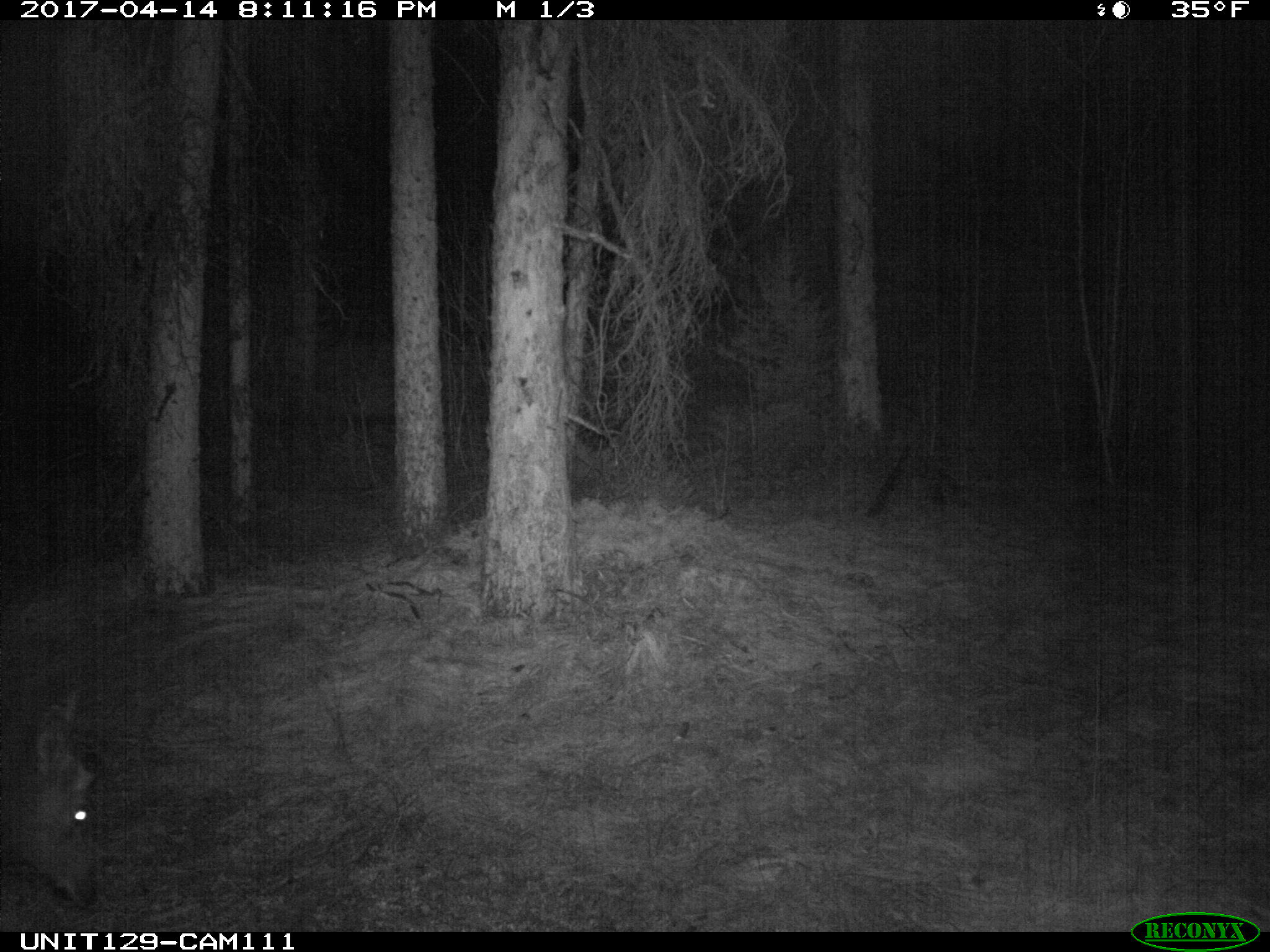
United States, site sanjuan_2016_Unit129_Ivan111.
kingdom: Animalia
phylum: Chordata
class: Mammalia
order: Artiodactyla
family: Cervidae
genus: Cervus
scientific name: Cervus elaphus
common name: red deer